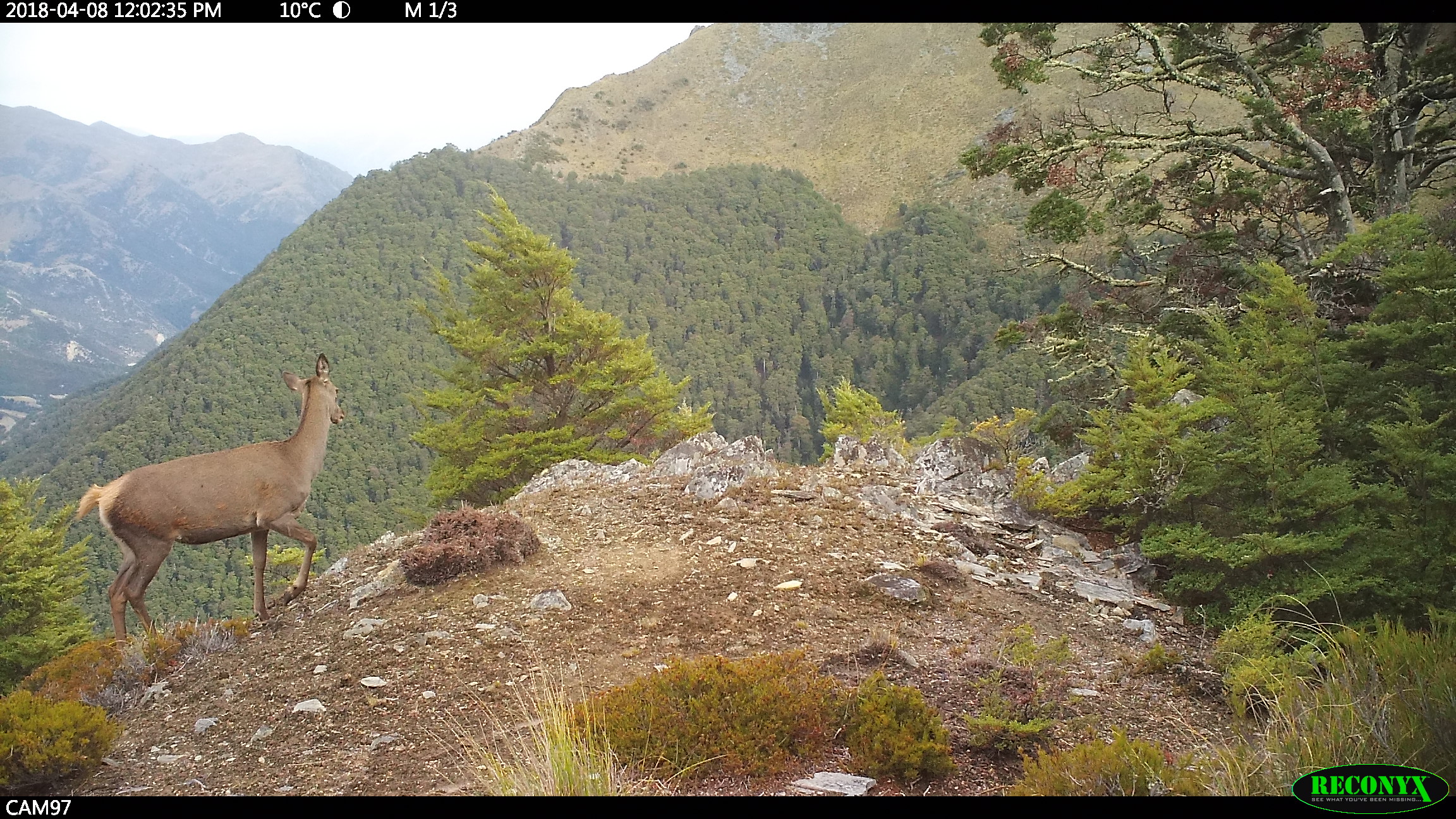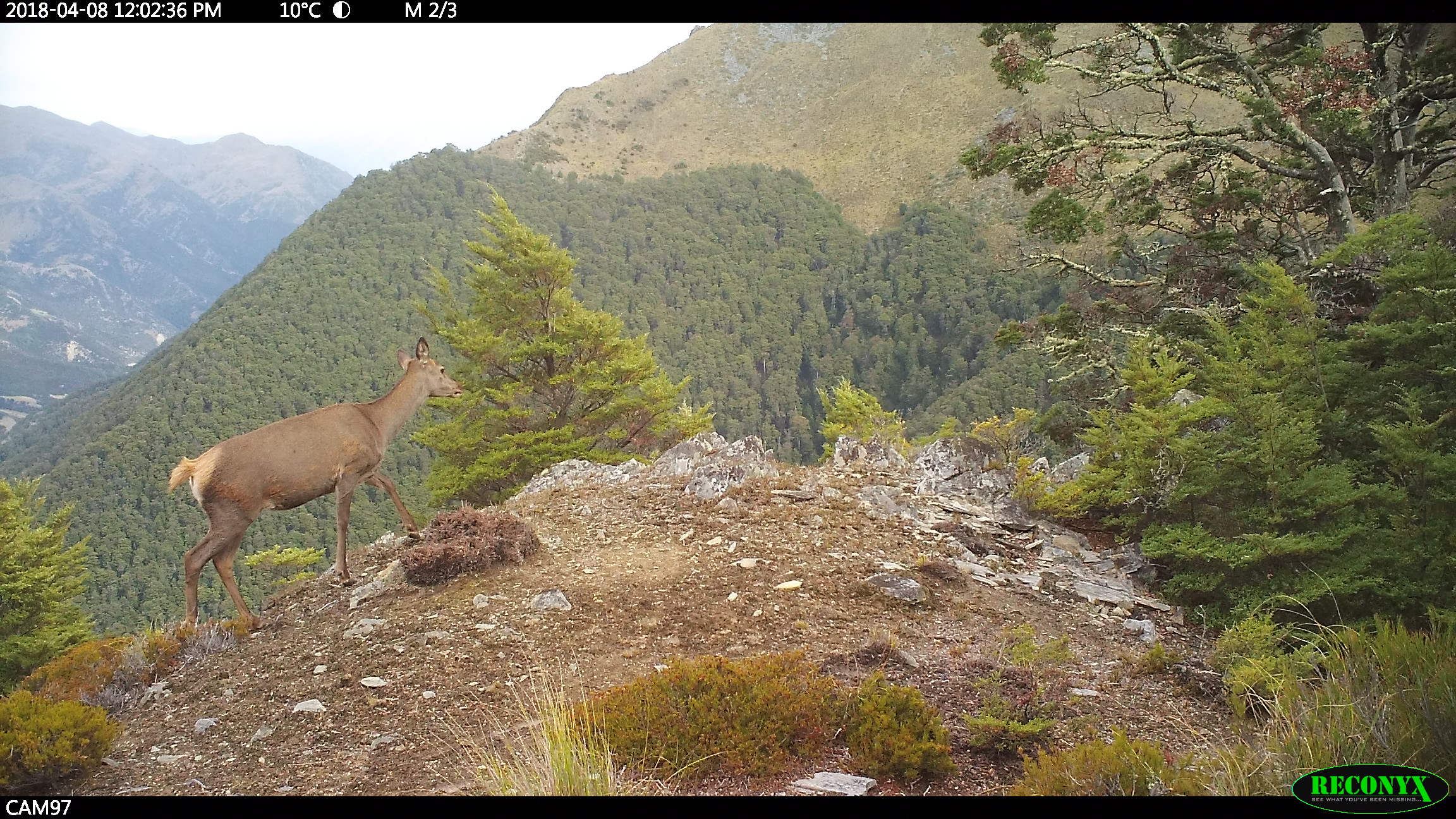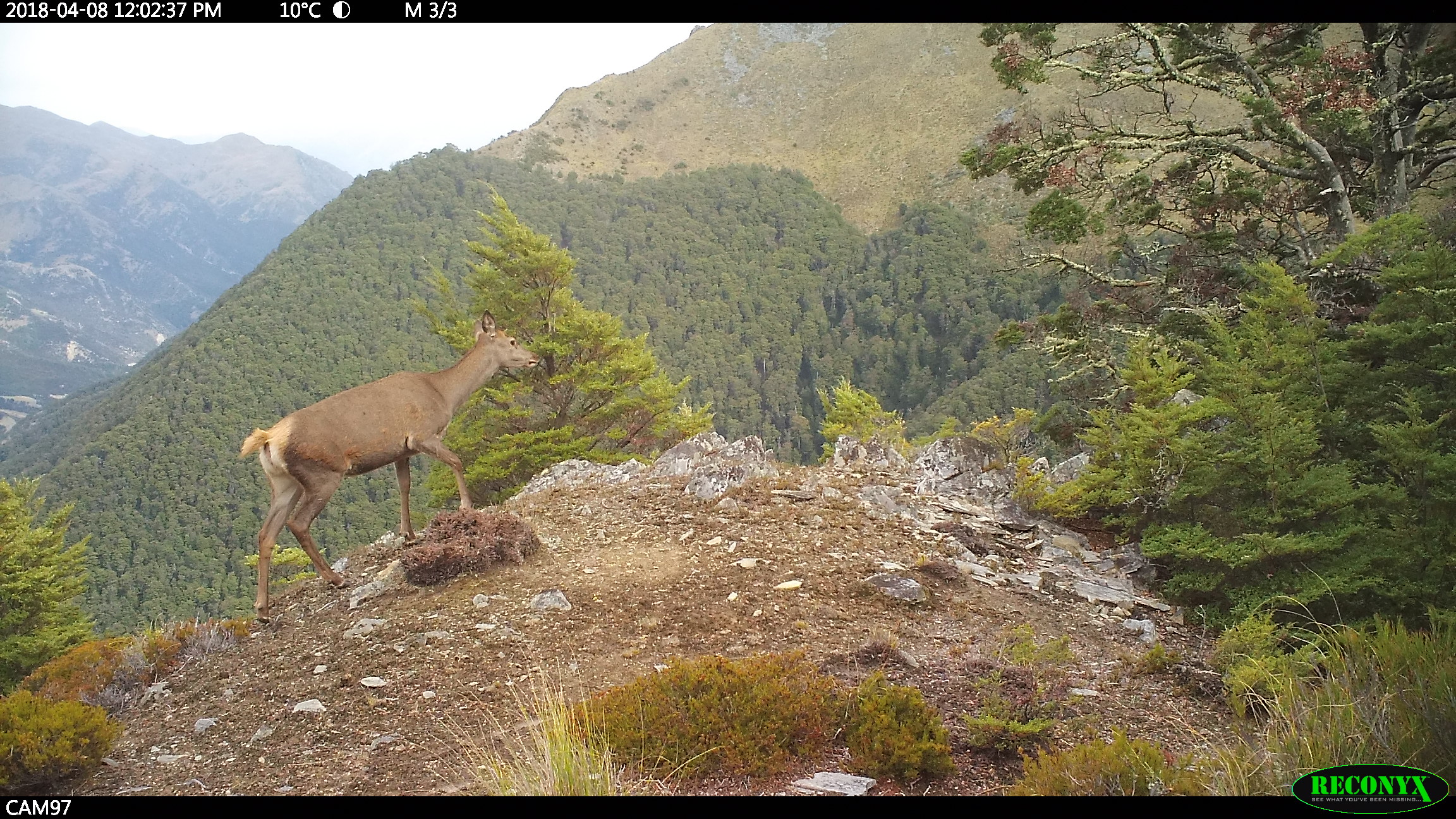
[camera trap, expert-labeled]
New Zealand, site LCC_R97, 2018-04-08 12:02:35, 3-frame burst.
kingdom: Animalia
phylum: Chordata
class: Mammalia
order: Artiodactyla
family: Cervidae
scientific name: Cervidae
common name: deer